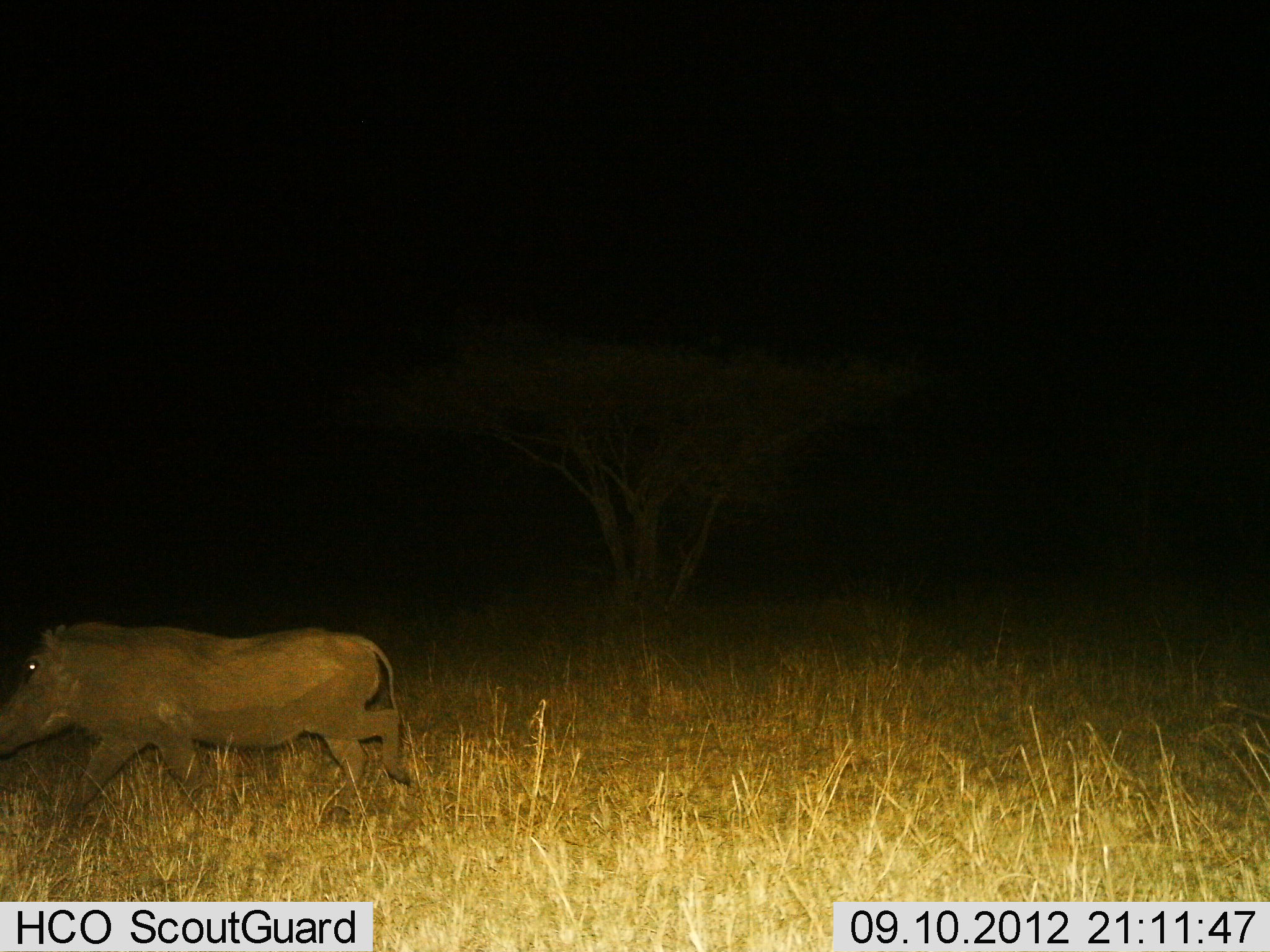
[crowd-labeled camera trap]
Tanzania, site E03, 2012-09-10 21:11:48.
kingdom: Animalia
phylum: Chordata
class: Mammalia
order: Artiodactyla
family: Suidae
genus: Phacochoerus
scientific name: Phacochoerus africanus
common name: warthog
Warthog (Phacochoerus africanus), count 1. Behavior (volunteer vote fractions): standing 0%, resting 0%, moving 100%, interacting 0%. Young present (vote fraction): 0%. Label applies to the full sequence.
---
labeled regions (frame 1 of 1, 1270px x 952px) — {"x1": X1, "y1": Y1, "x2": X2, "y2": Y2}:
animal: {"x1": 0, "y1": 621, "x2": 421, "y2": 826}